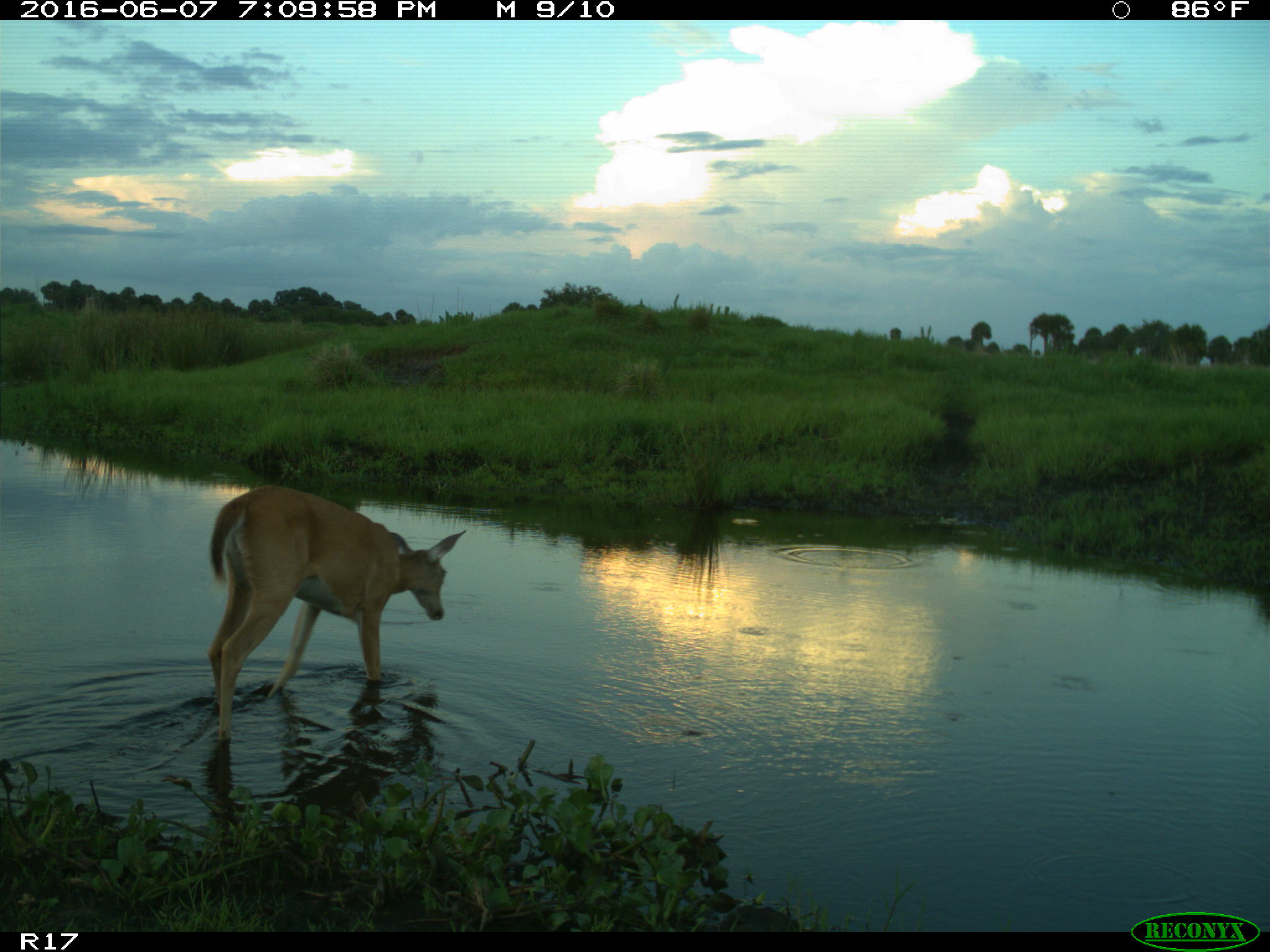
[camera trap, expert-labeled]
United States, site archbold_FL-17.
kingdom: Animalia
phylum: Chordata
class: Mammalia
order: Artiodactyla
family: Cervidae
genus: Odocoileus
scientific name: Odocoileus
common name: deer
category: unidentified deer